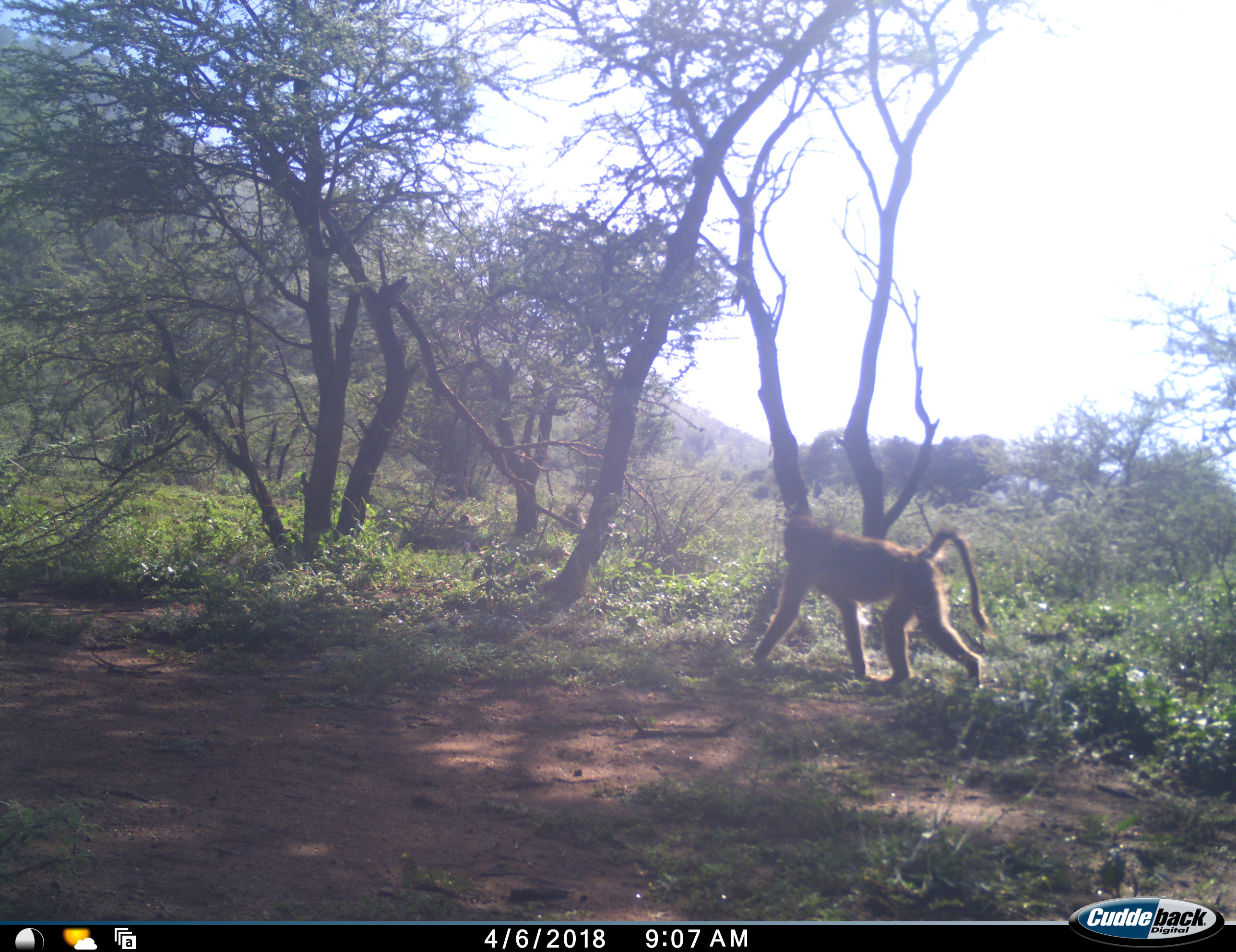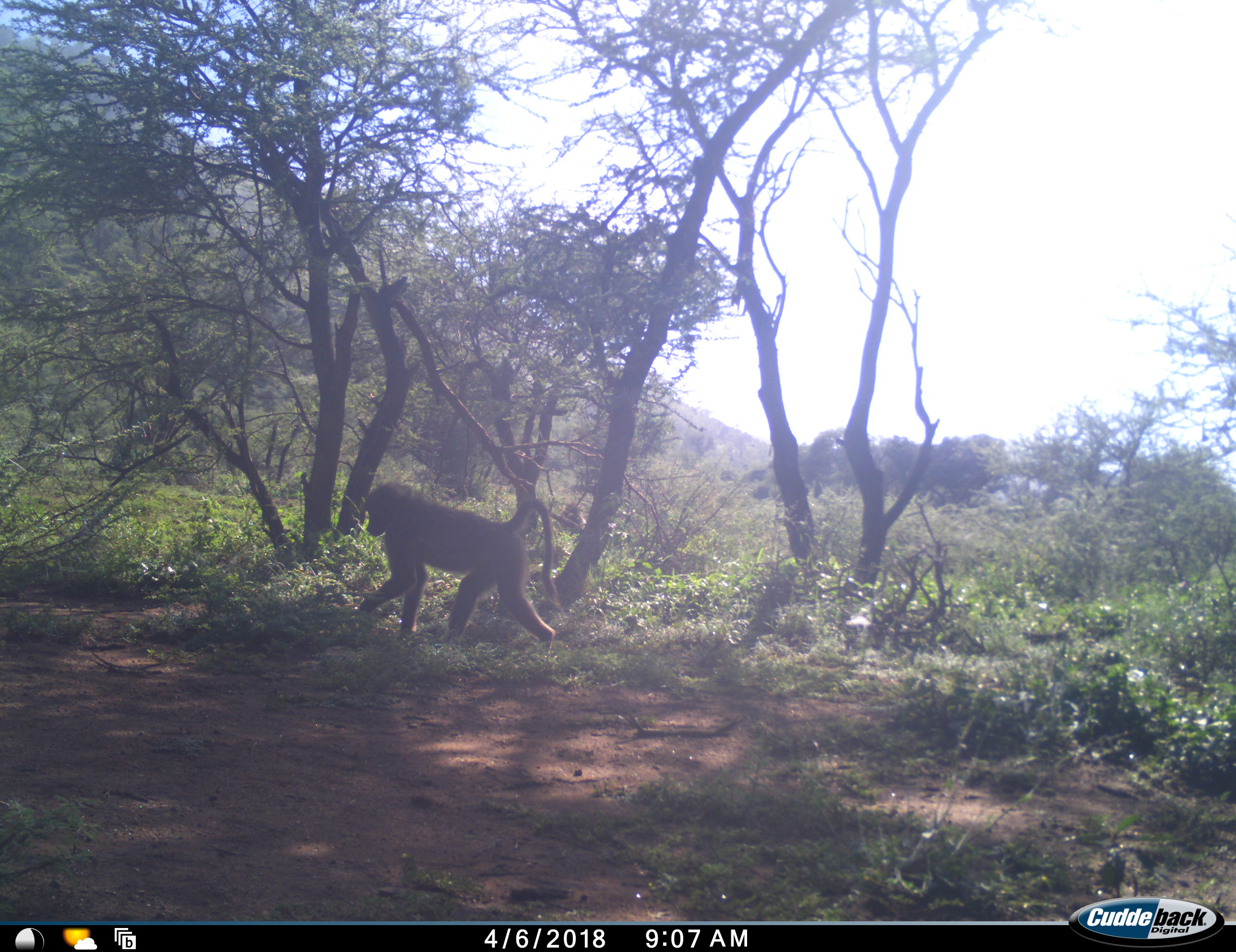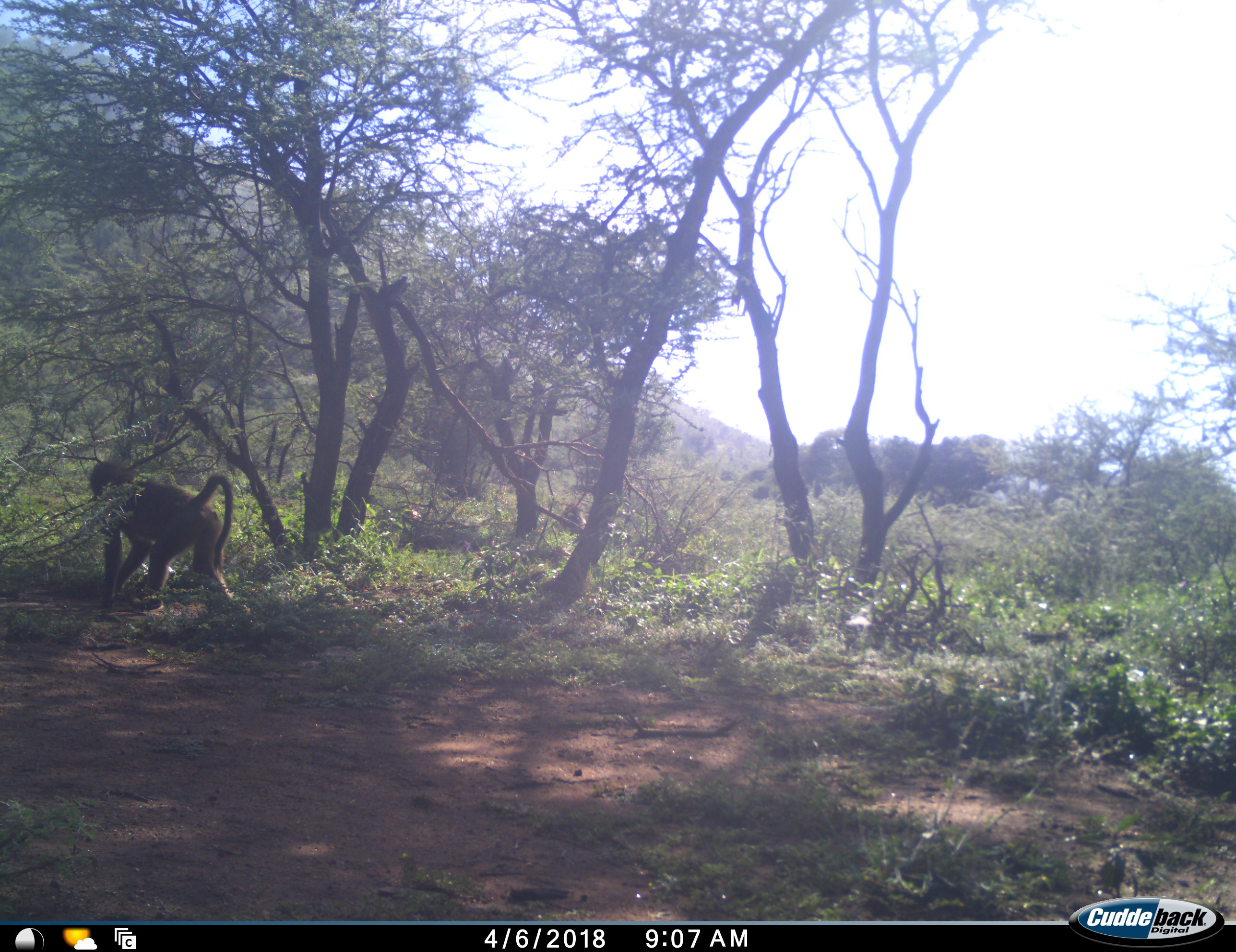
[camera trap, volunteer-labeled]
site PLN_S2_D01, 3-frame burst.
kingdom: Animalia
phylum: Chordata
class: Mammalia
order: Primates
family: Cercopithecidae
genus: Papio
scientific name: Papio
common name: baboon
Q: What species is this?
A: Baboon (Papio).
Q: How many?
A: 1.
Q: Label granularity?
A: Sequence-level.